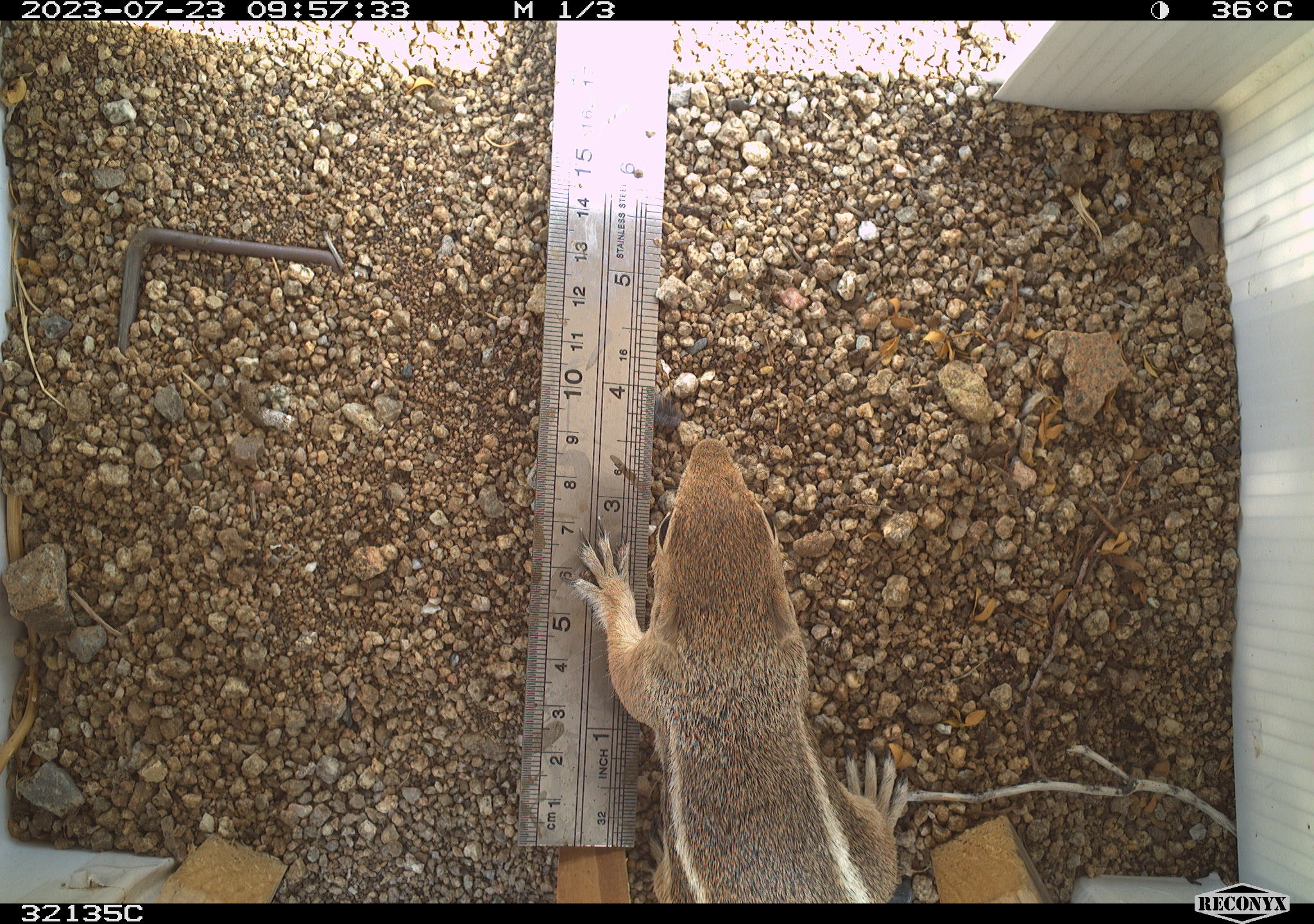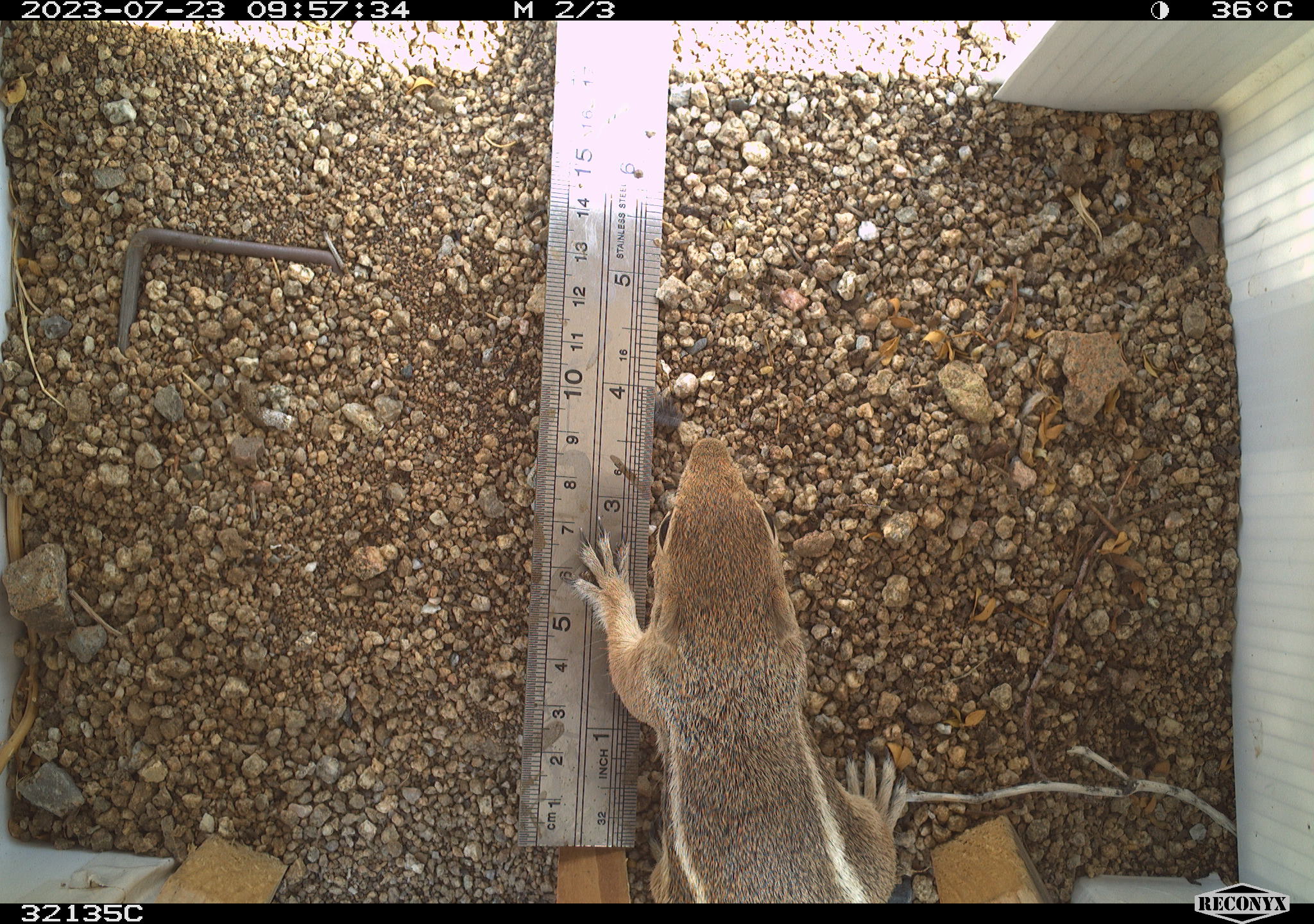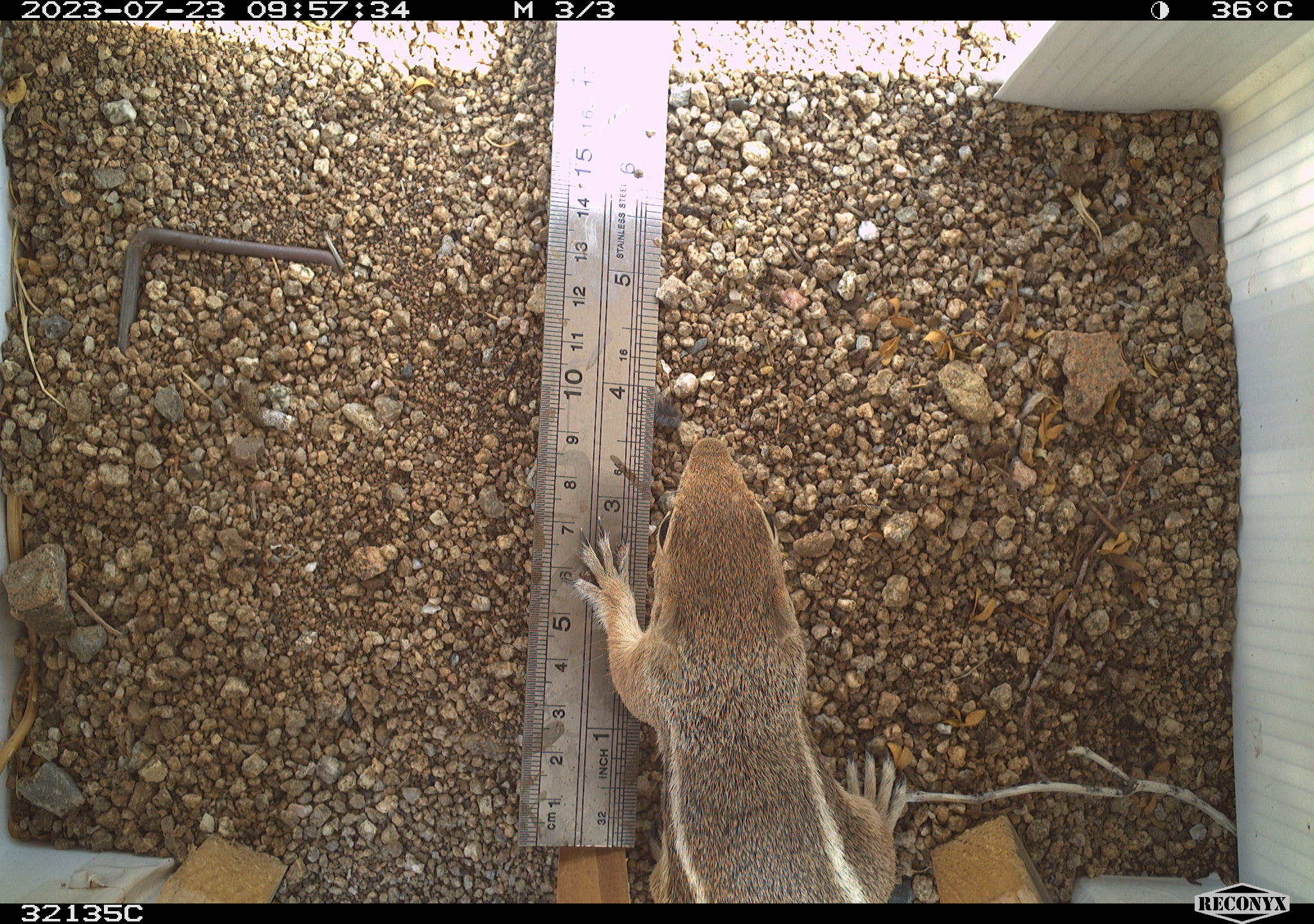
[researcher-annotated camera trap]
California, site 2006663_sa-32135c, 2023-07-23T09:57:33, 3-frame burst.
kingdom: Animalia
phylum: Chordata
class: Mammalia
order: Rodentia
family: Sciuridae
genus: Ammospermophilus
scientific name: Ammospermophilus leucurus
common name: white-tailed antelope squirrel